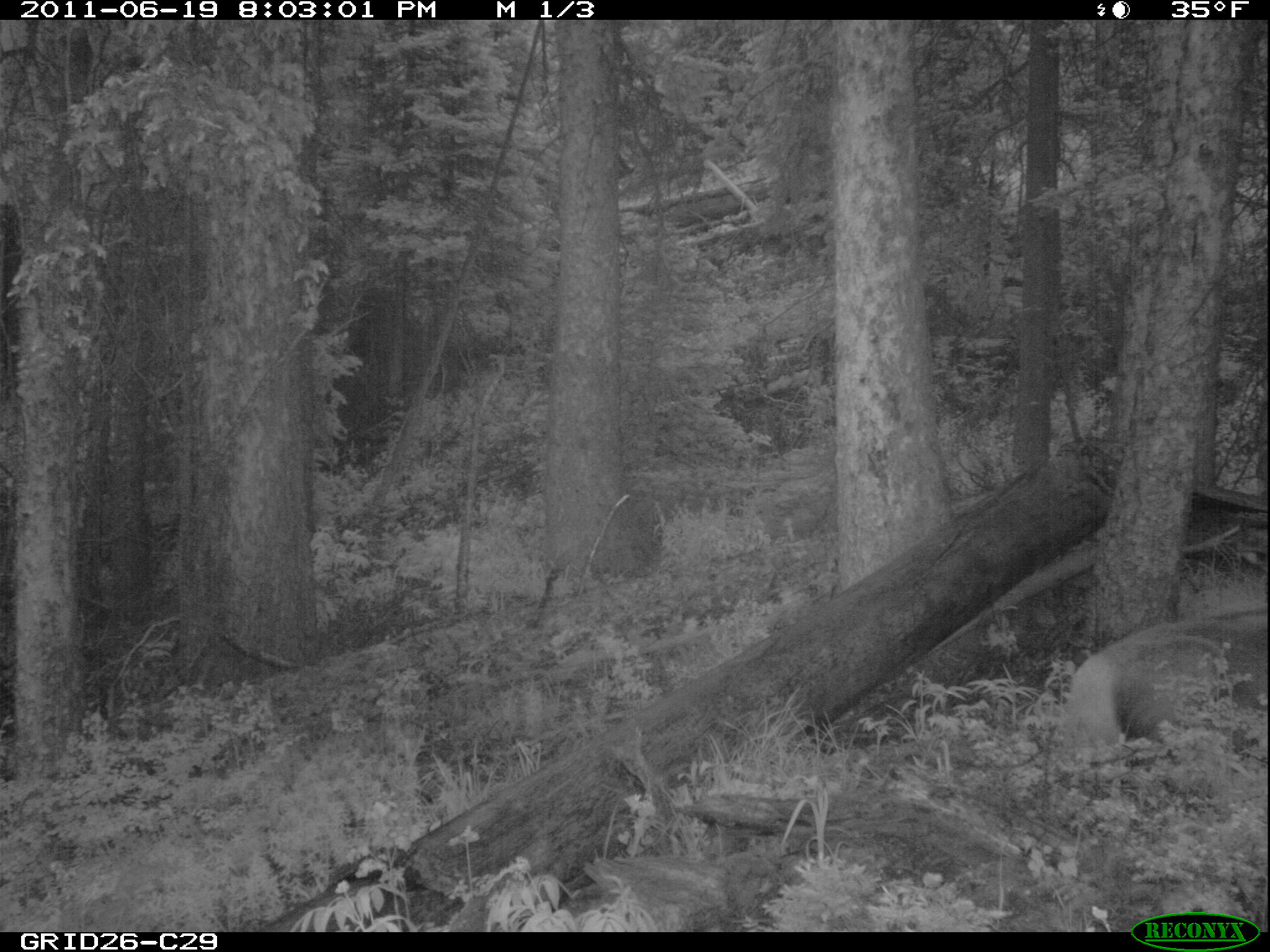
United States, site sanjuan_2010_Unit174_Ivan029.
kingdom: Animalia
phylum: Chordata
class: Mammalia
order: Artiodactyla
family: Cervidae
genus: Cervus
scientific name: Cervus elaphus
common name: red deer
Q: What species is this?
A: Cervus elaphus (red deer).